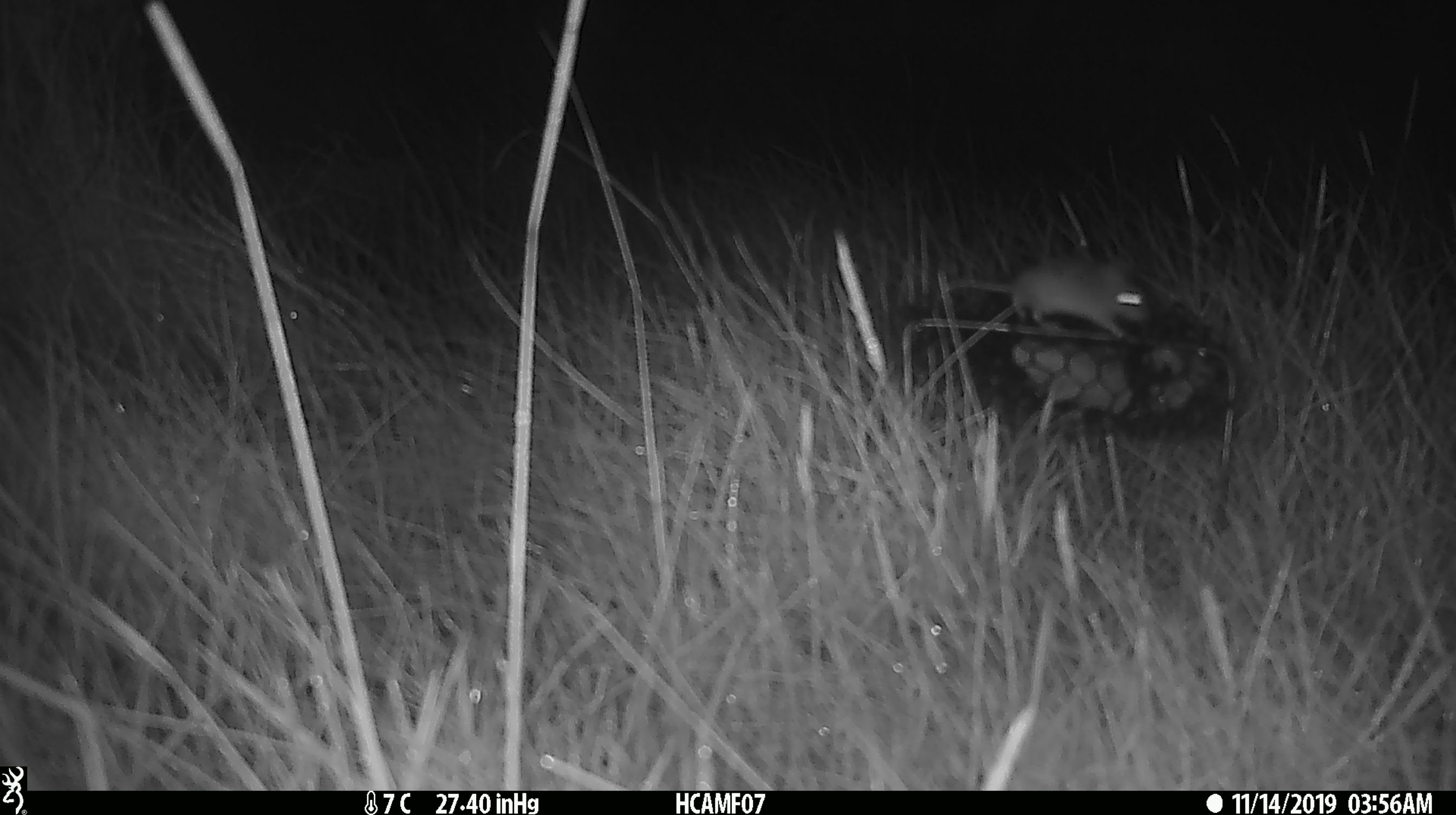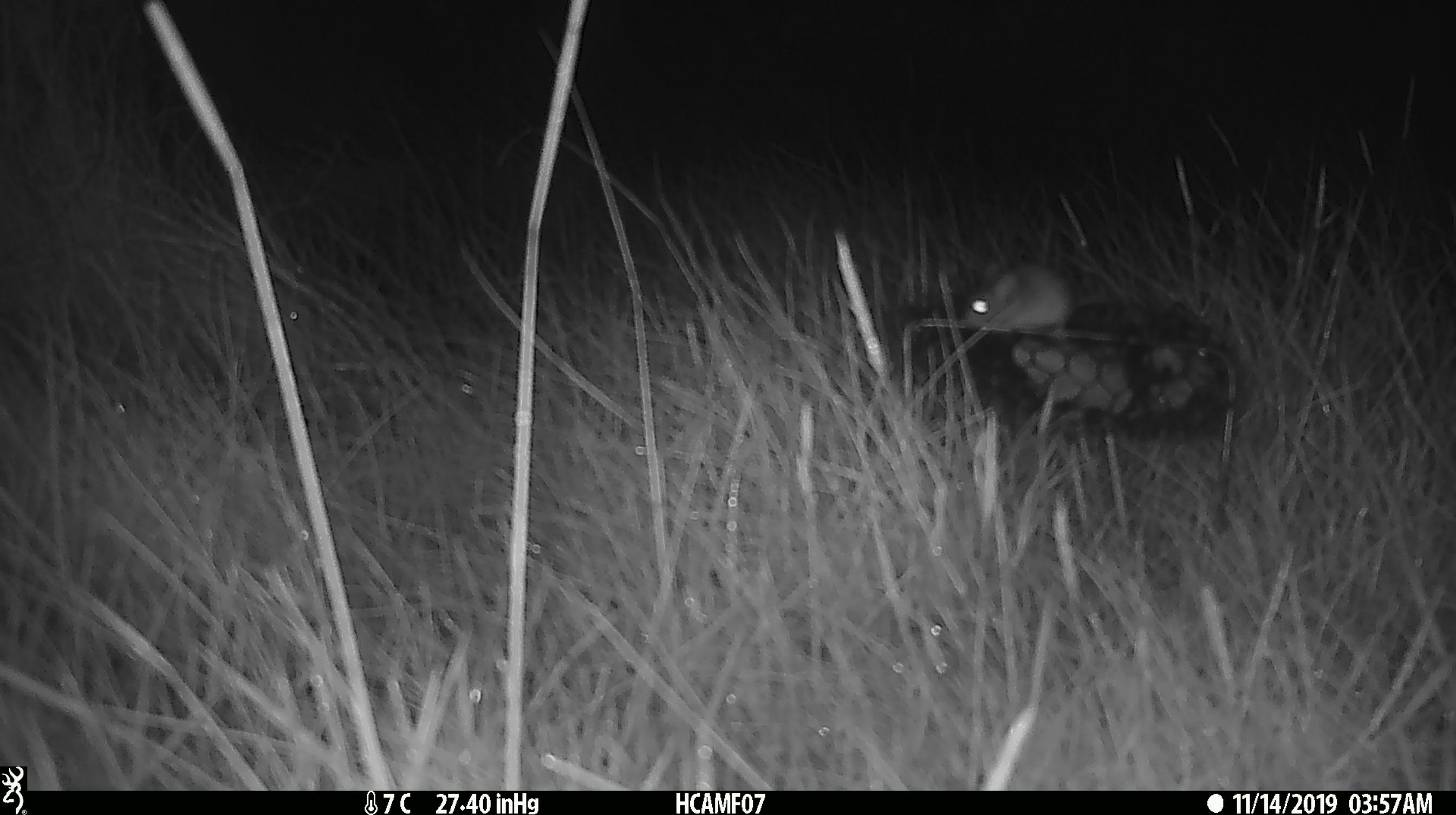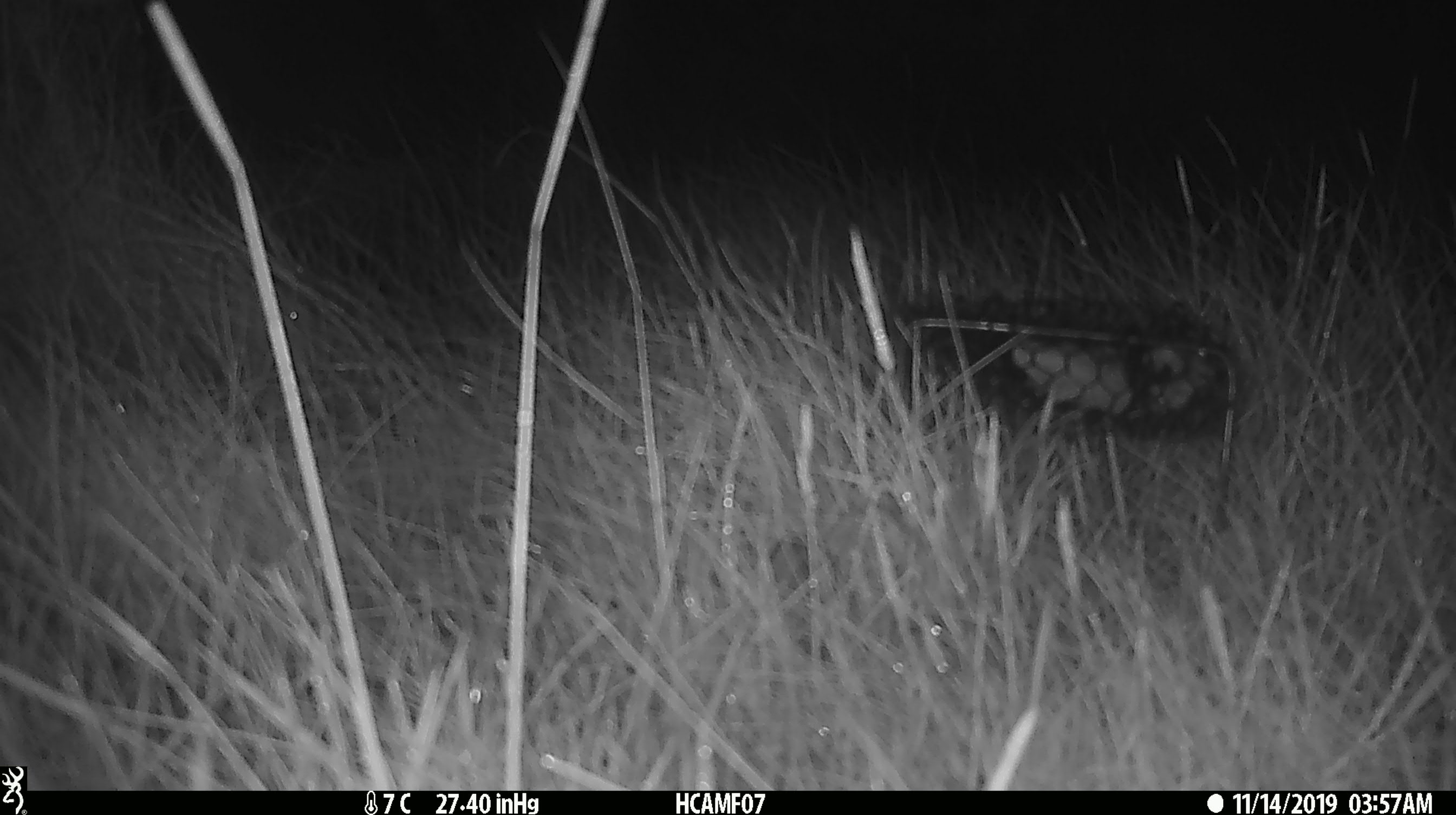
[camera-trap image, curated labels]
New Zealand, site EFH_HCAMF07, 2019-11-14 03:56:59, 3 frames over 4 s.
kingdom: Animalia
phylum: Chordata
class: Mammalia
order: Rodentia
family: Muridae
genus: Mus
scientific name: Mus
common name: mouse